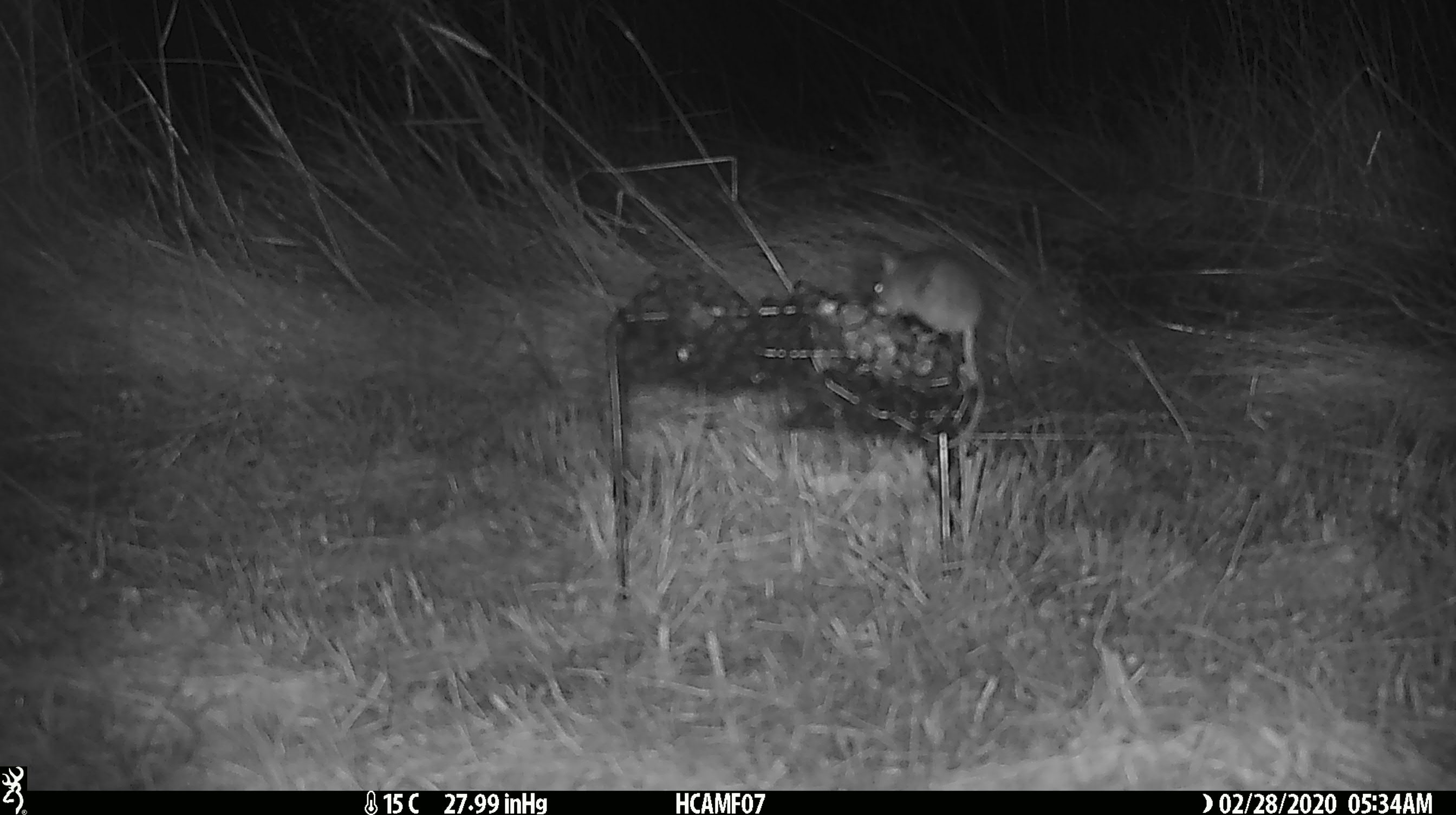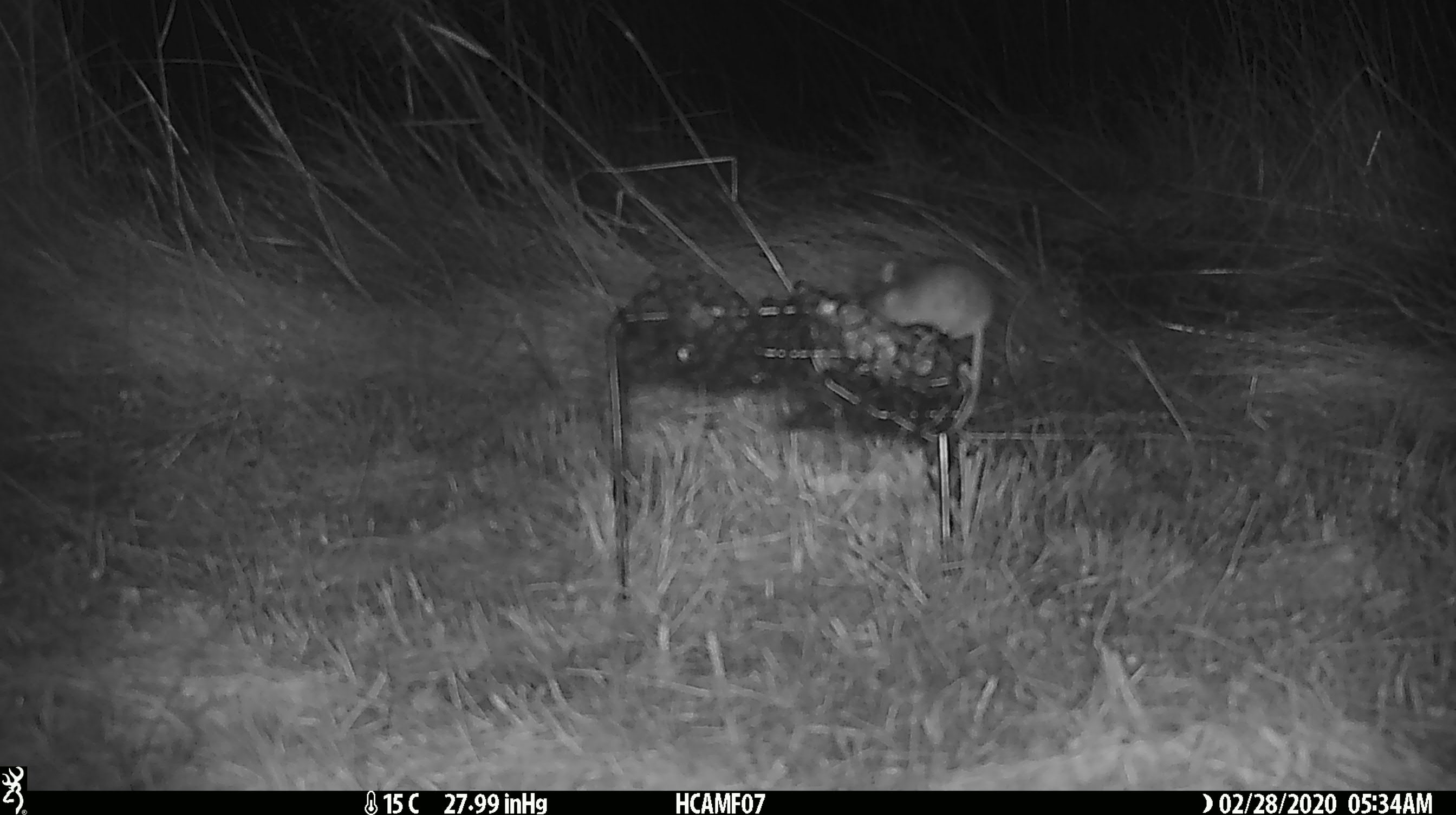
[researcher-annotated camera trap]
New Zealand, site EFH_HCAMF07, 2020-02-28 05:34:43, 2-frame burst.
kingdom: Animalia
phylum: Chordata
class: Mammalia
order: Rodentia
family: Muridae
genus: Mus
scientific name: Mus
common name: mouse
Mouse (Mus).